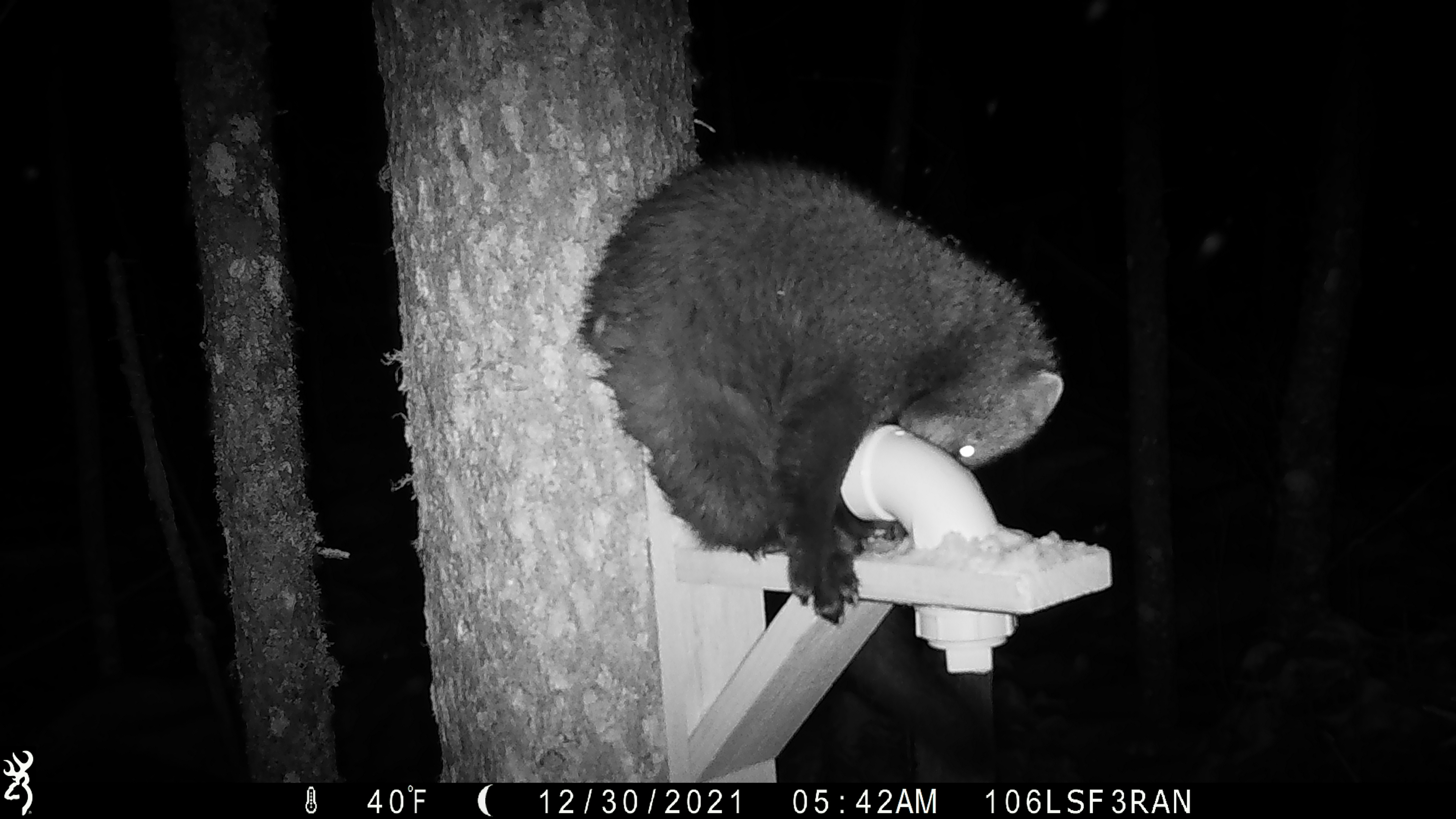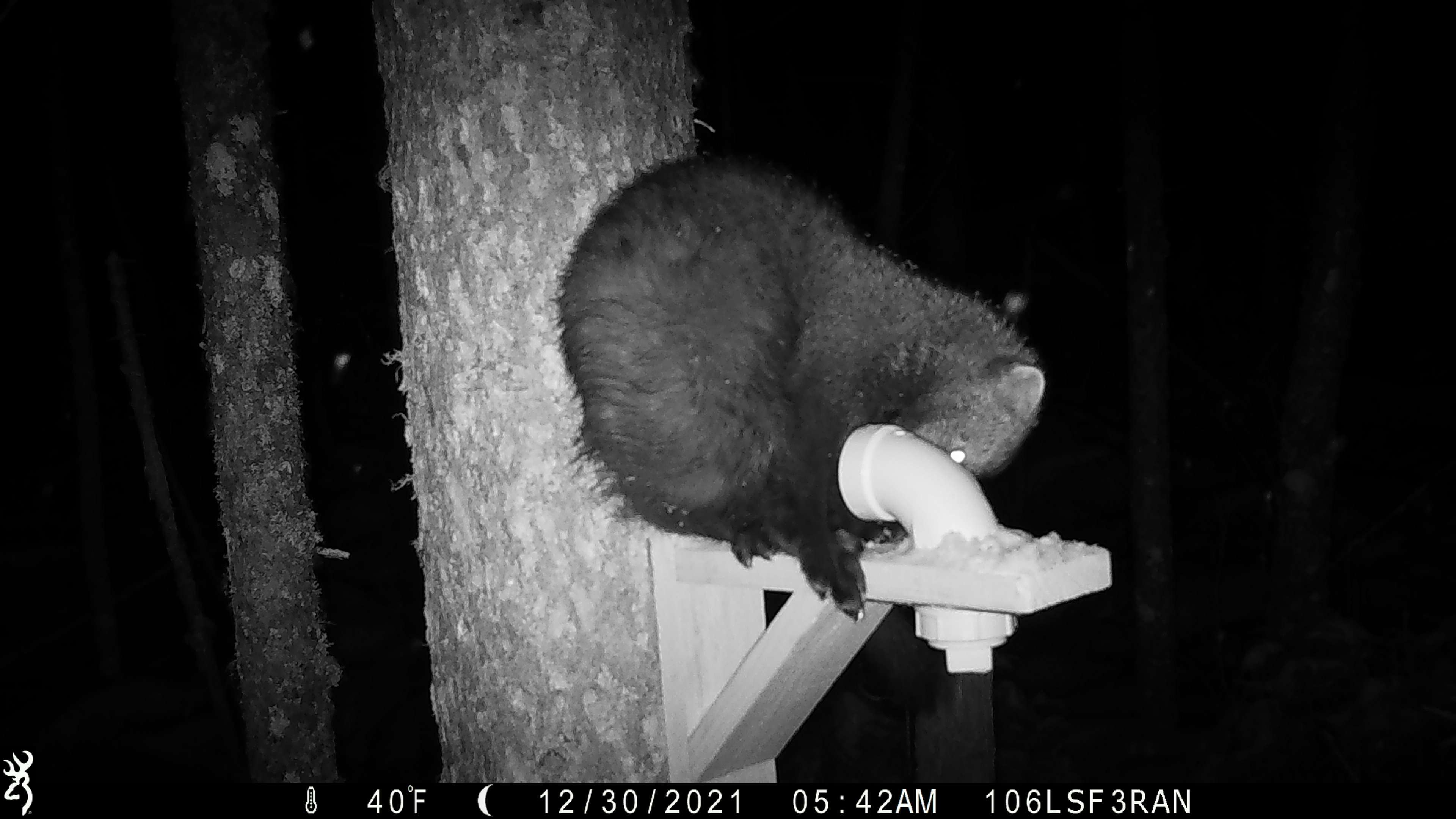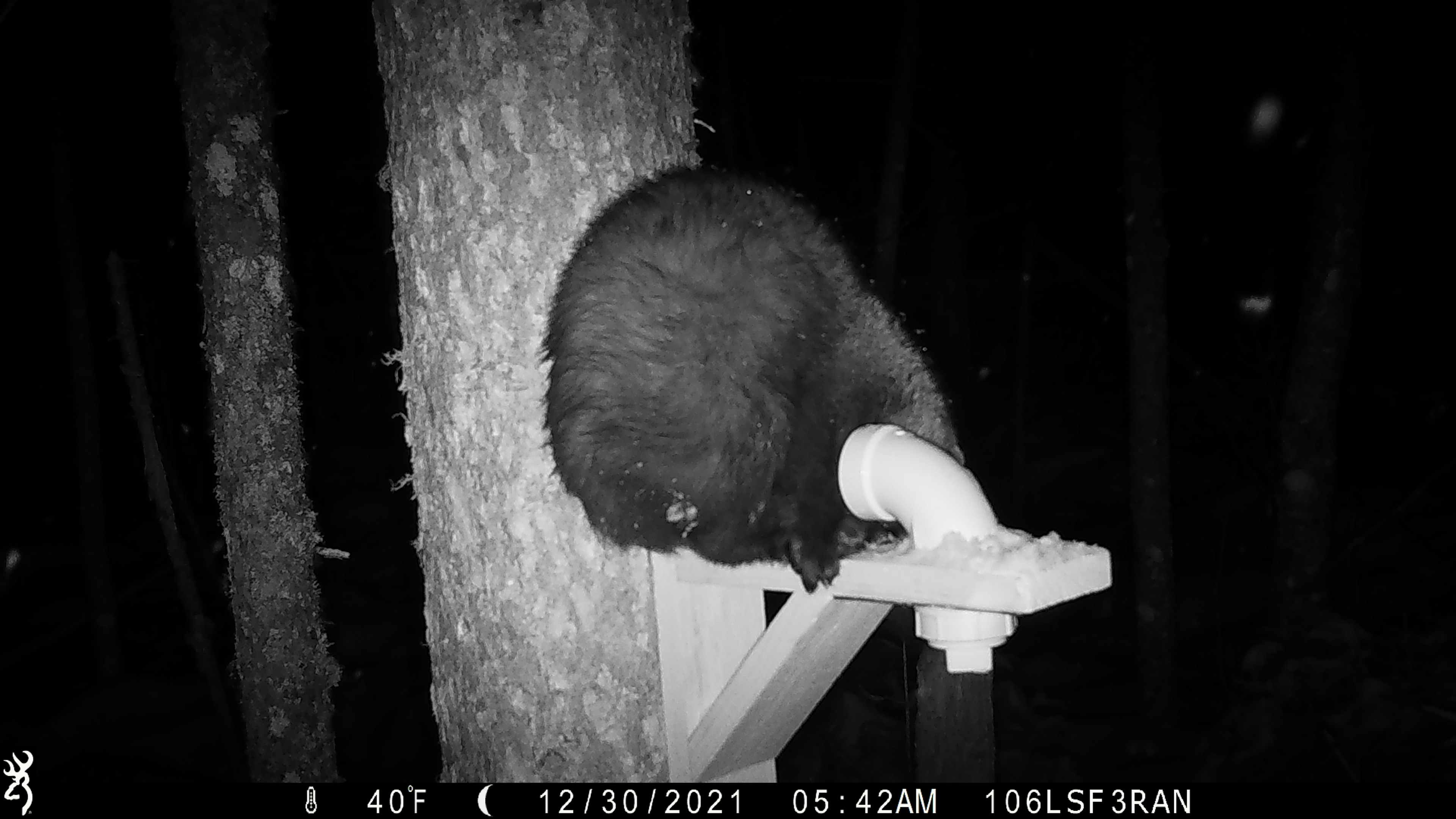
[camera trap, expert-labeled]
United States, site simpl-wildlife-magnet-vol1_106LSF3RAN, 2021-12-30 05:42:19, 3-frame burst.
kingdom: Animalia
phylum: Chordata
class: Mammalia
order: Carnivora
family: Mustelidae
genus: Martes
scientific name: Martes americana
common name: american marten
American marten (Martes americana).